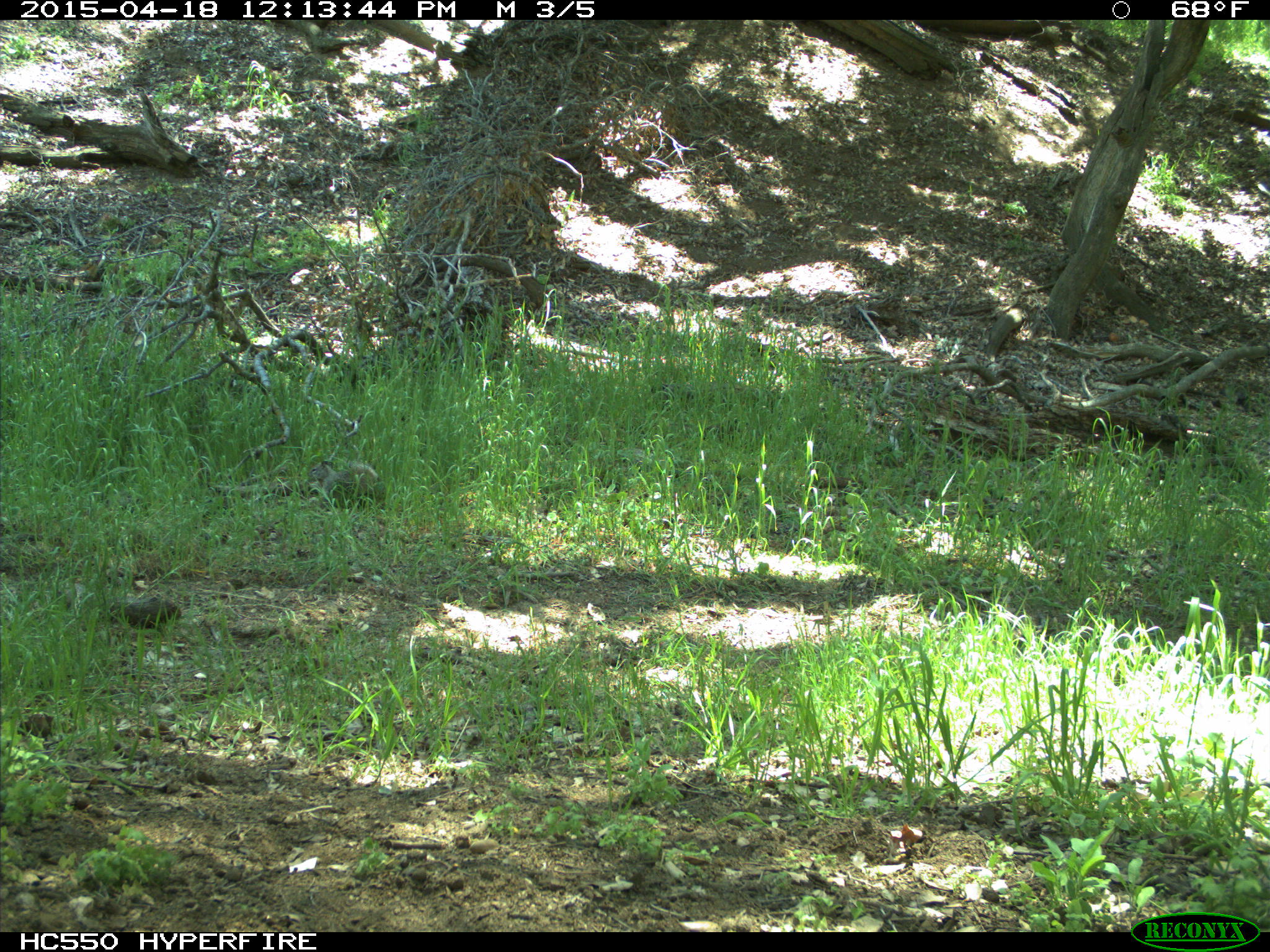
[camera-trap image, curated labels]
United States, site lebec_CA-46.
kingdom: Animalia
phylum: Chordata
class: Mammalia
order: Rodentia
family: Sciuridae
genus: Otospermophilus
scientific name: Otospermophilus beecheyi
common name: california ground squirrel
Otospermophilus beecheyi (california ground squirrel).